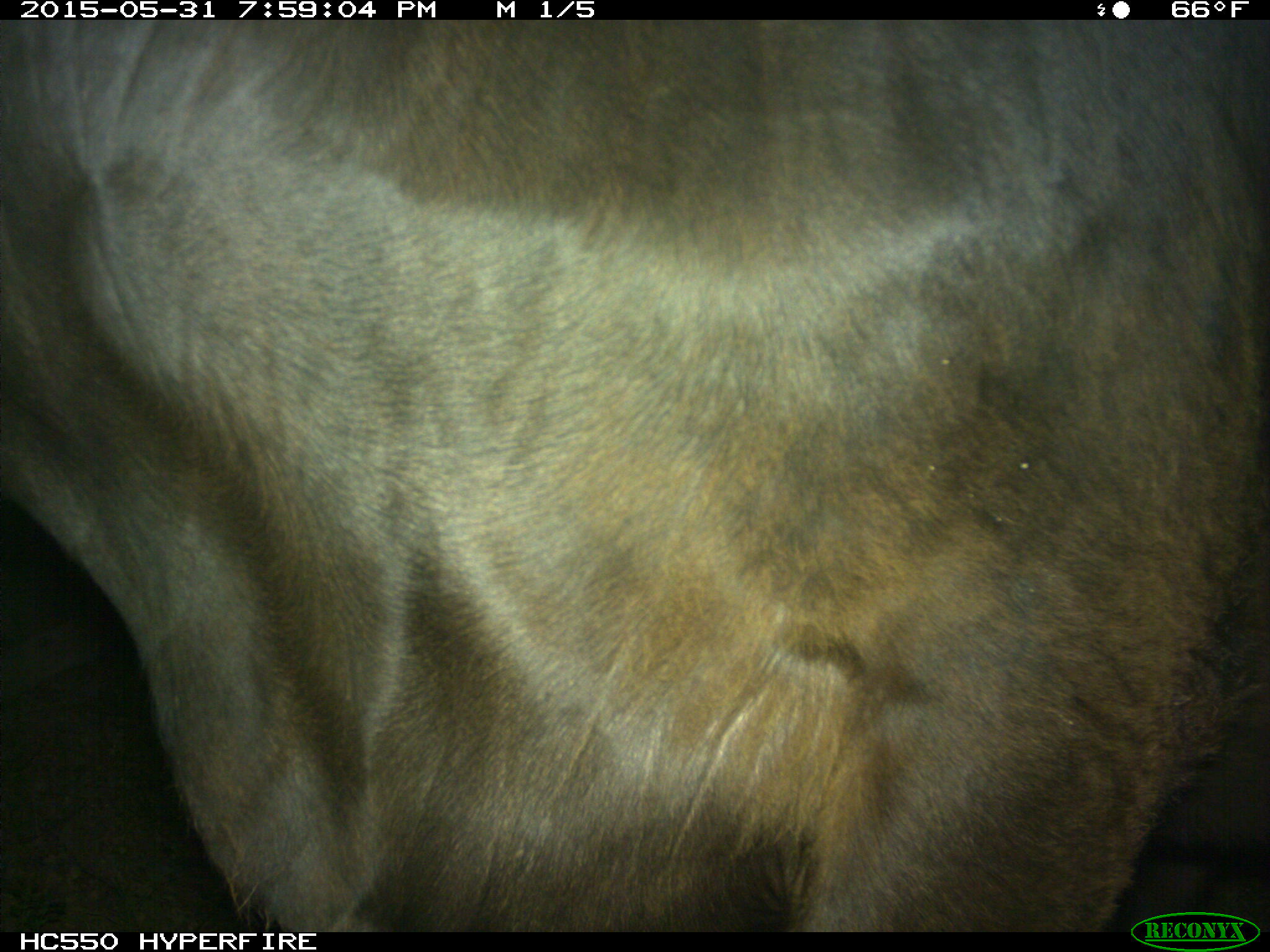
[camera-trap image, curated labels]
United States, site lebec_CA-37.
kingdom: Animalia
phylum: Chordata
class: Mammalia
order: Artiodactyla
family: Bovidae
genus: Bos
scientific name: Bos taurus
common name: domestic cow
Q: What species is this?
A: Bos taurus (domestic cow).